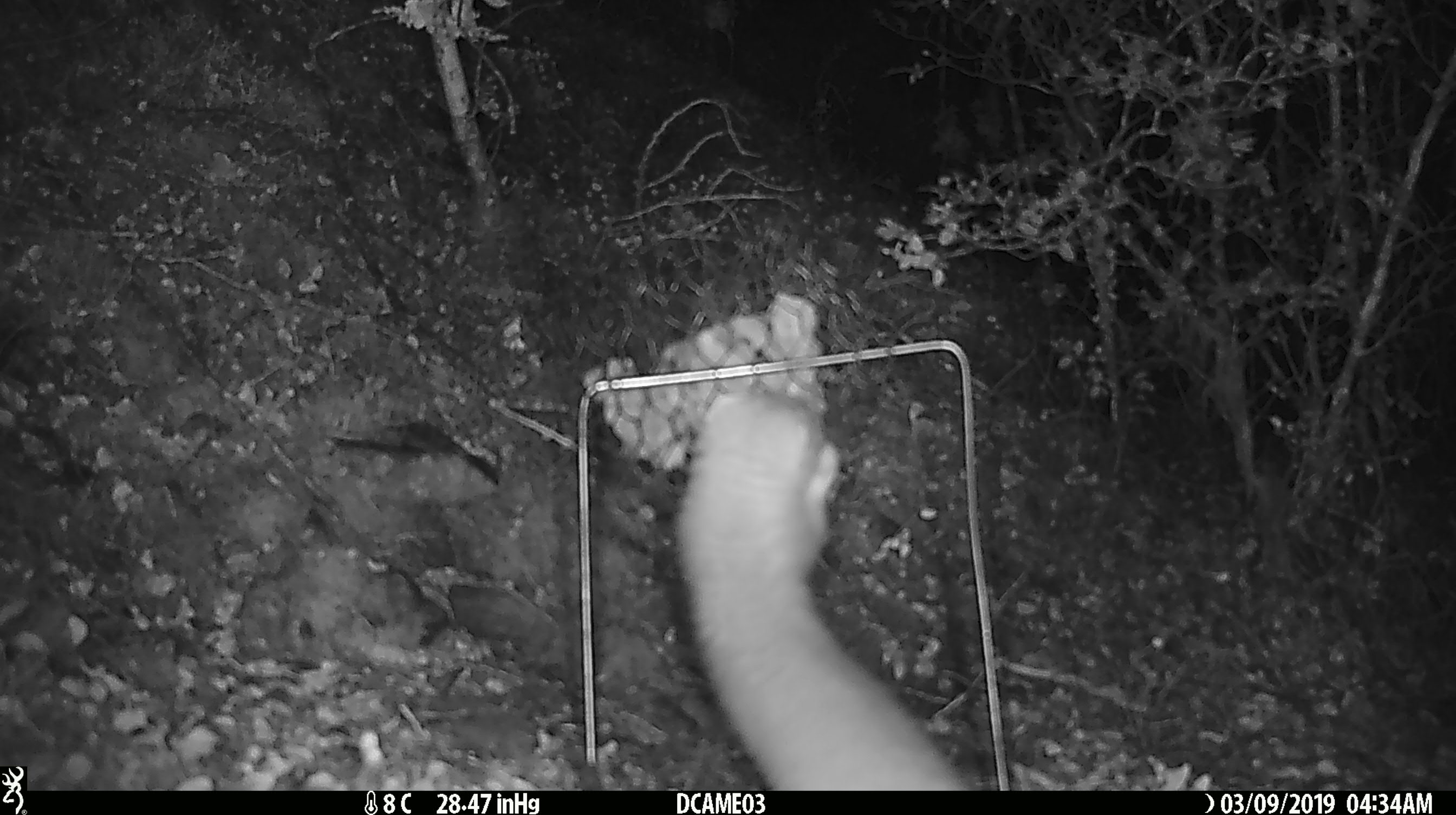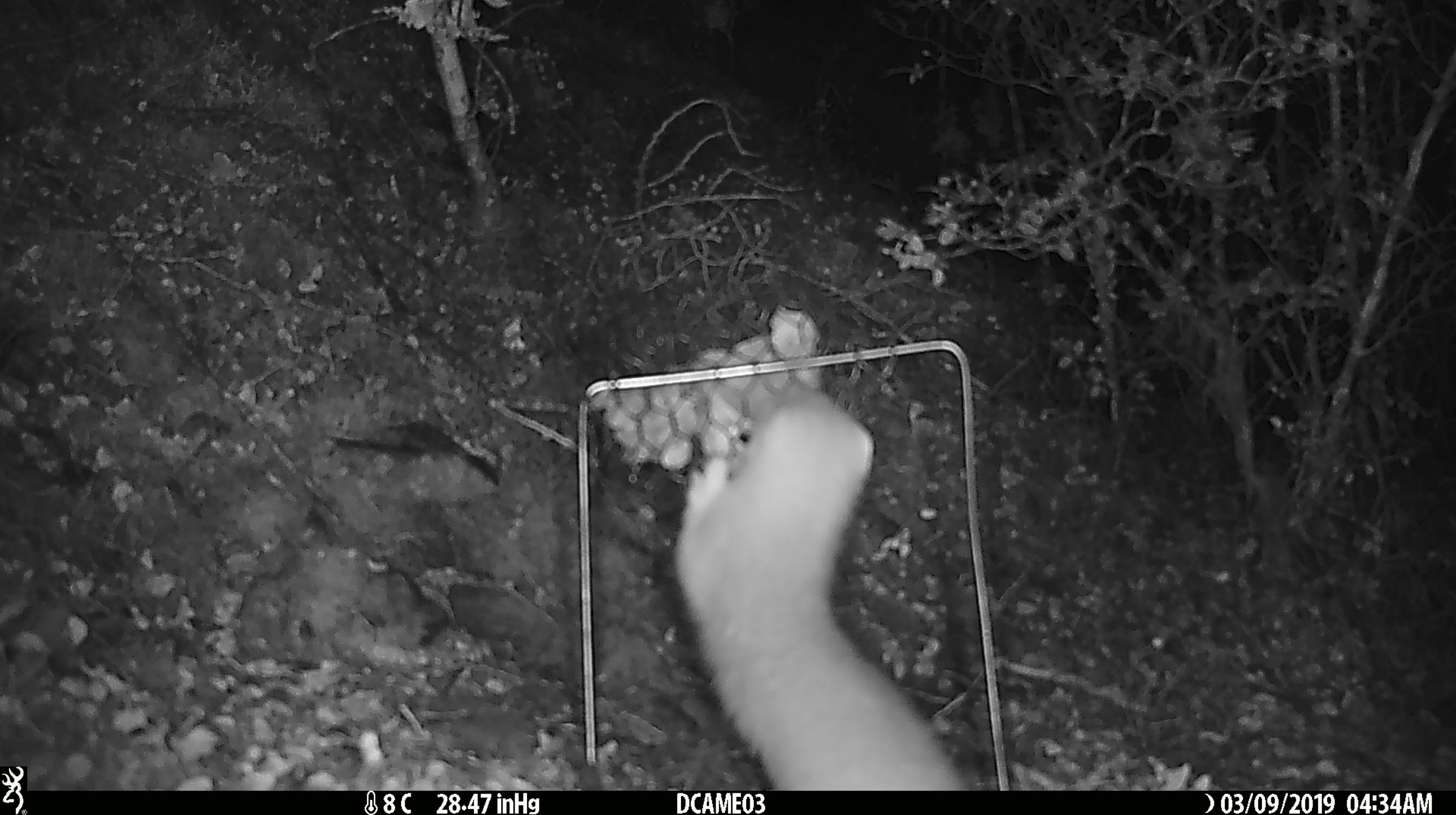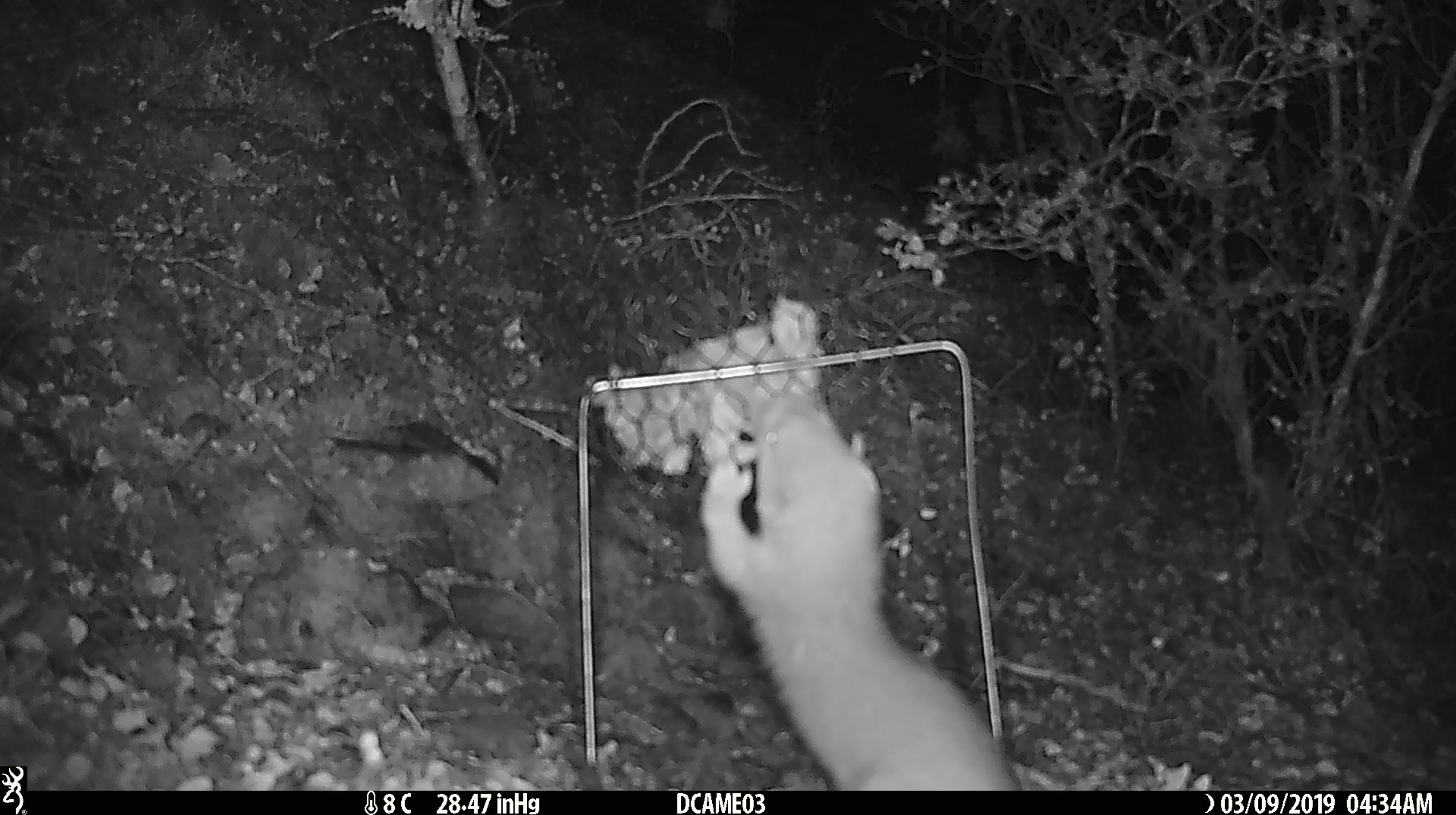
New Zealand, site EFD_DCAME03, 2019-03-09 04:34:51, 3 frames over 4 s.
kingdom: Animalia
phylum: Chordata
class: Mammalia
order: Carnivora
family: Mustelidae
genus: Mustela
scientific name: Mustela erminea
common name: stoat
Stoat (Mustela erminea).